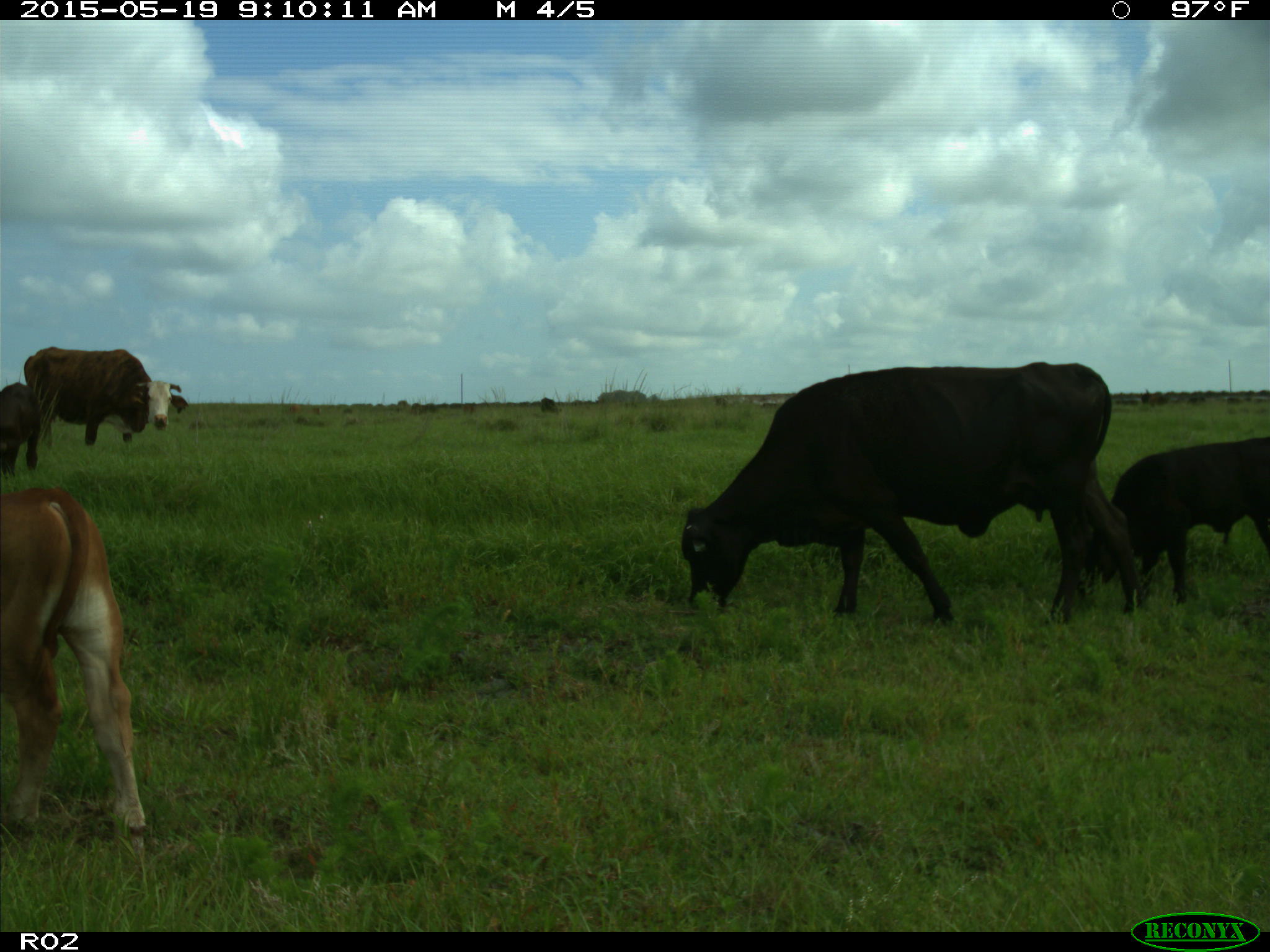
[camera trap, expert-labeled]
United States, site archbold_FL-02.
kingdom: Animalia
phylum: Chordata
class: Mammalia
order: Artiodactyla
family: Bovidae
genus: Bos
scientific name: Bos taurus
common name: domestic cow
Bos taurus (domestic cow).